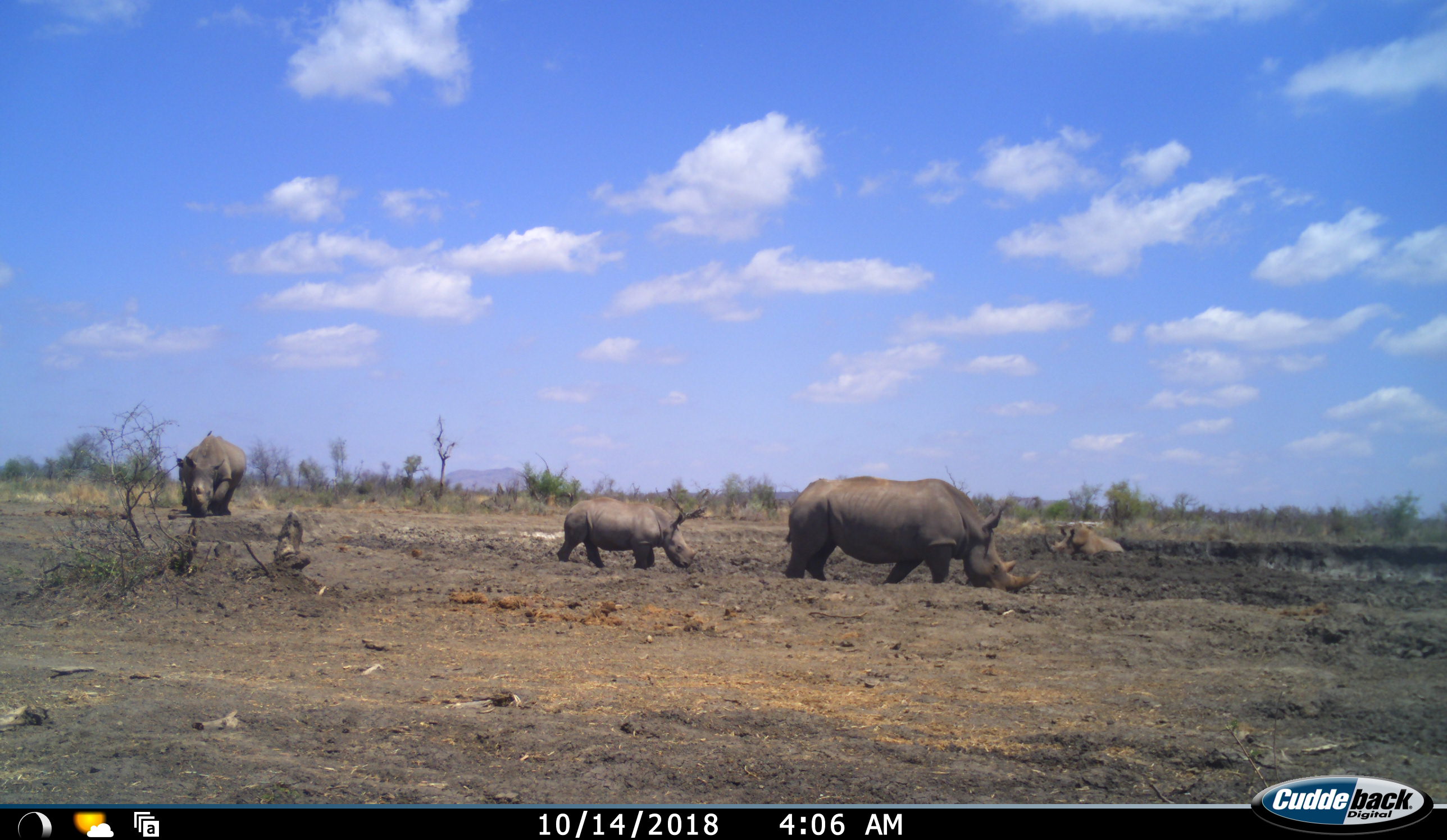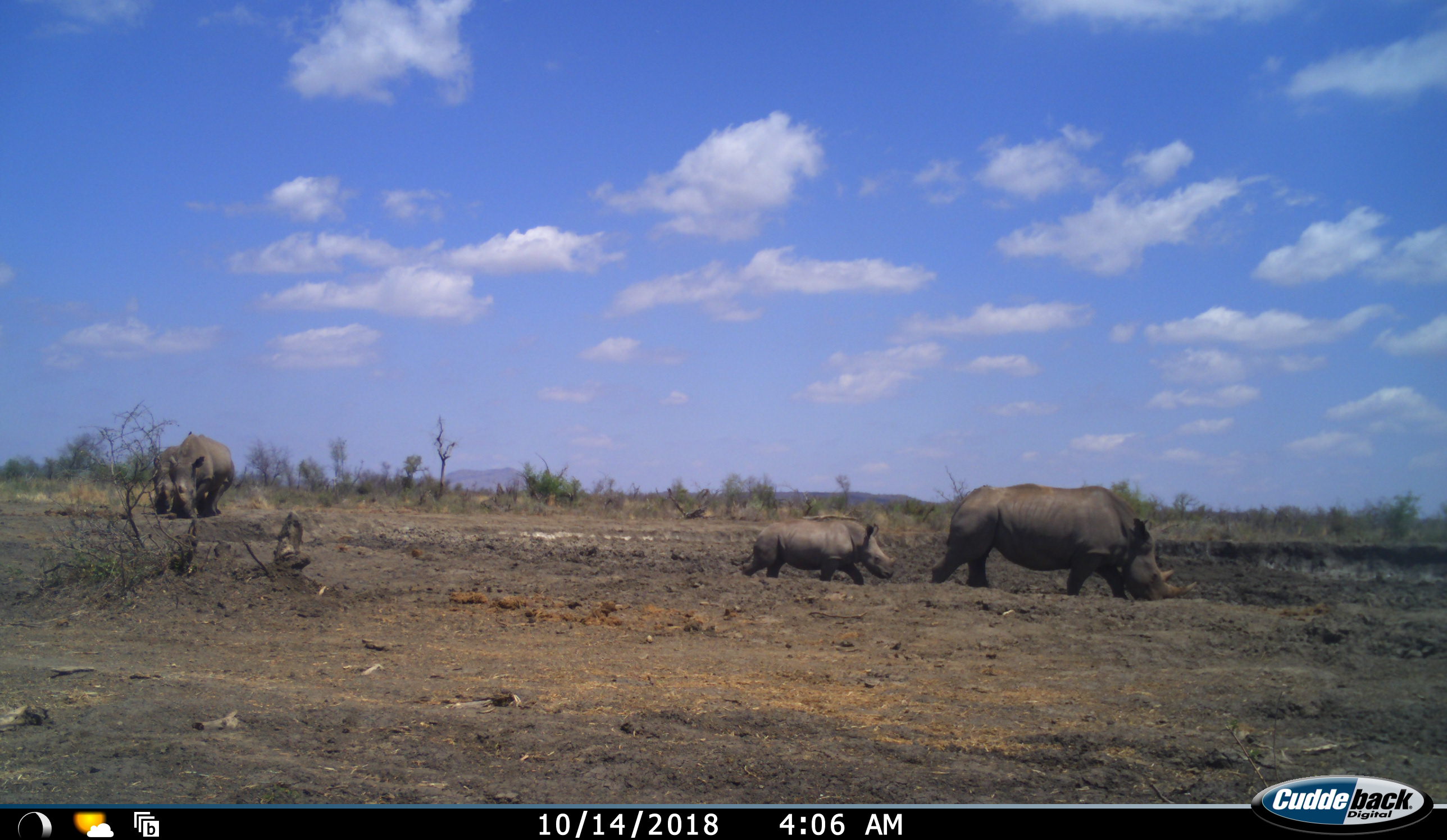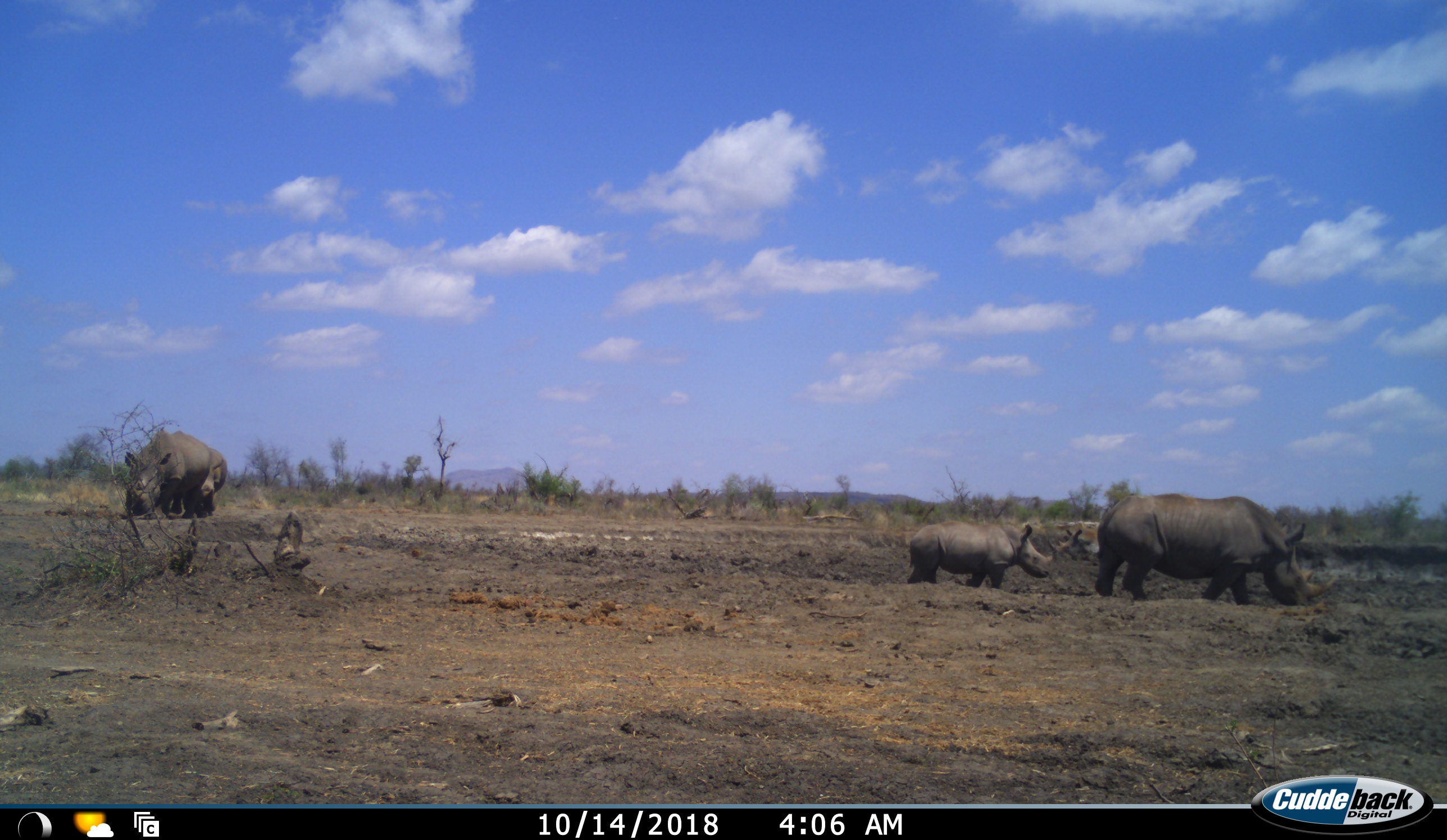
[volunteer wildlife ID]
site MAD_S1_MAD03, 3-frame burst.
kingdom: Animalia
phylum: Chordata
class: Mammalia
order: Perissodactyla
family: Rhinocerotidae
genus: Diceros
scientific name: Diceros bicornis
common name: black rhinoceros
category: rhinocerosblack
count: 4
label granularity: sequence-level